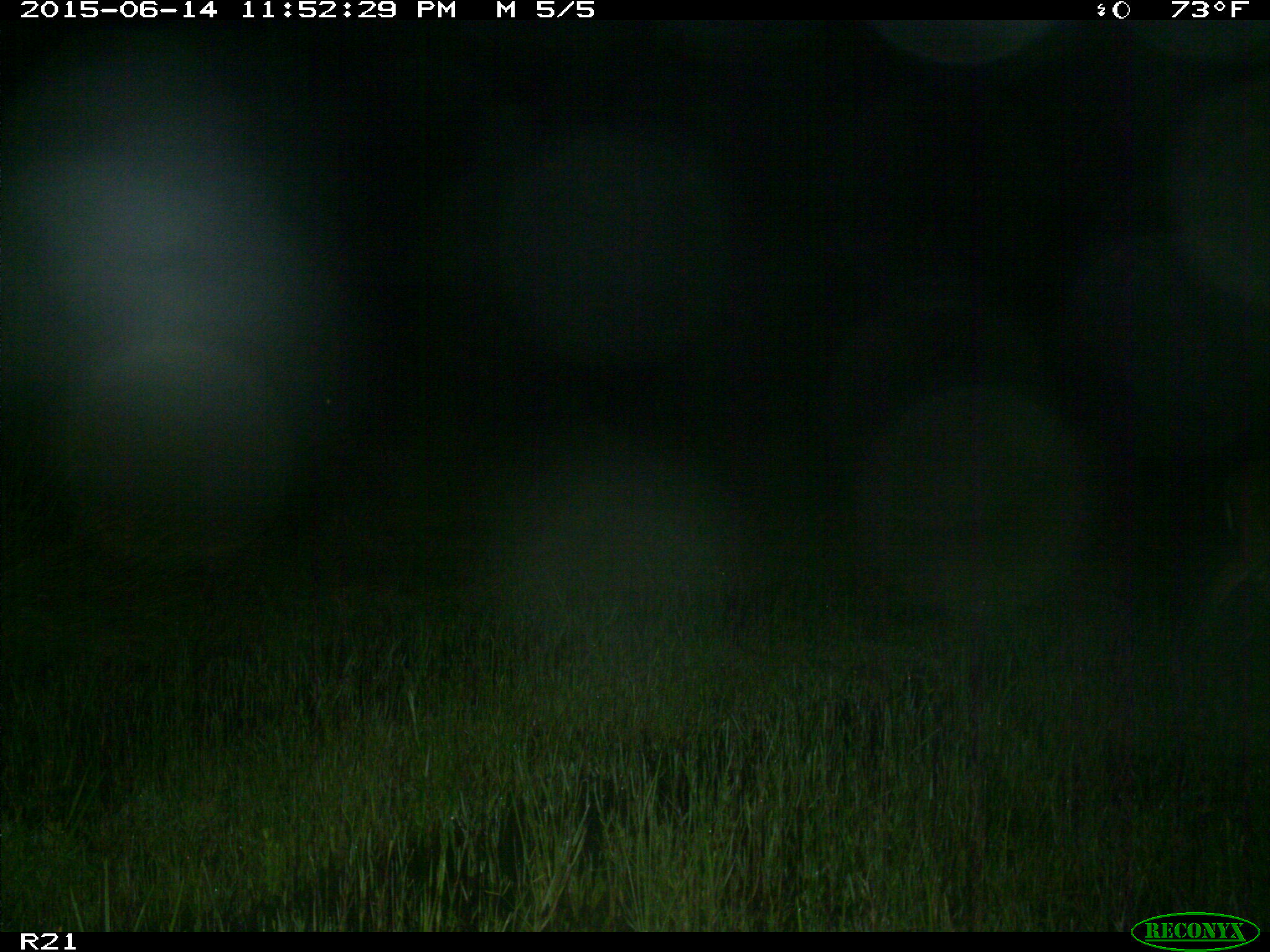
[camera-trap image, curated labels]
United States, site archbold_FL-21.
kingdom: Animalia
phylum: Chordata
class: Mammalia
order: Artiodactyla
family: Cervidae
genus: Odocoileus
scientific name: Odocoileus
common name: deer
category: unidentified deer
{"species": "unidentified deer (deer) (Odocoileus)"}